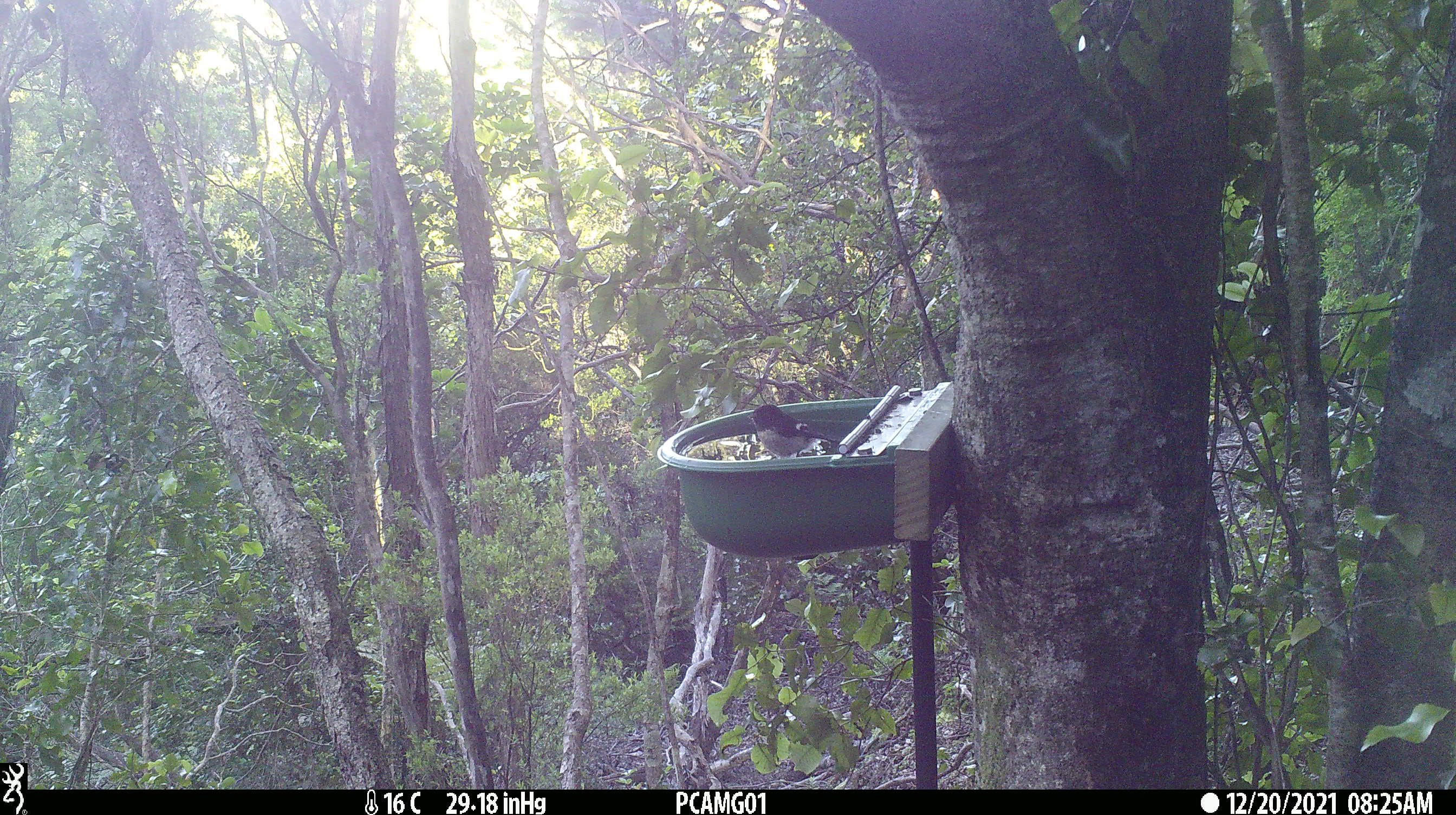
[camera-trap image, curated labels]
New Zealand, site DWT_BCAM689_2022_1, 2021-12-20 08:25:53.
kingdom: Animalia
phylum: Chordata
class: Aves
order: Passeriformes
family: Petroicidae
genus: Petroica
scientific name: Petroica macrocephala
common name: tomtit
Tomtit (Petroica macrocephala).